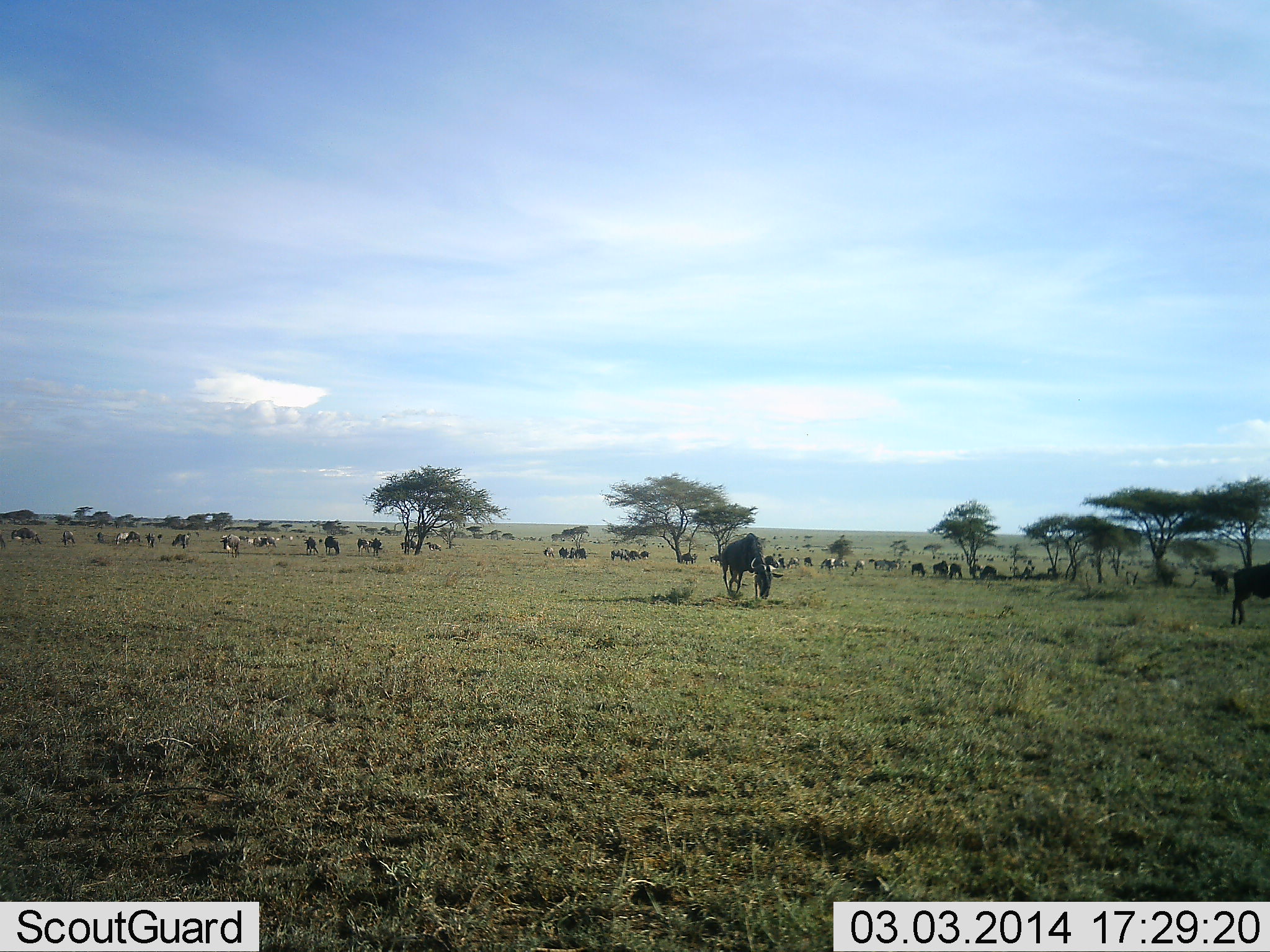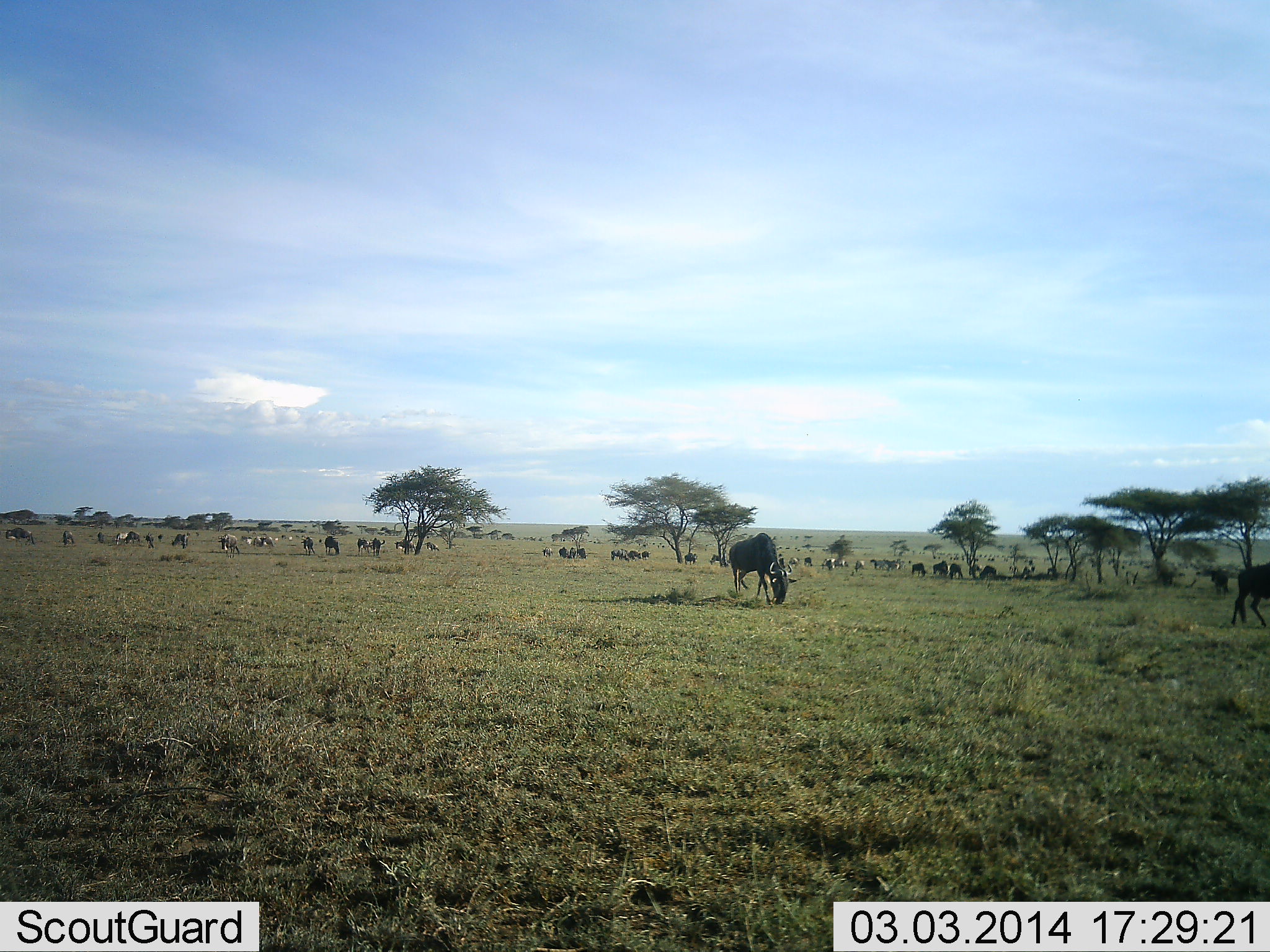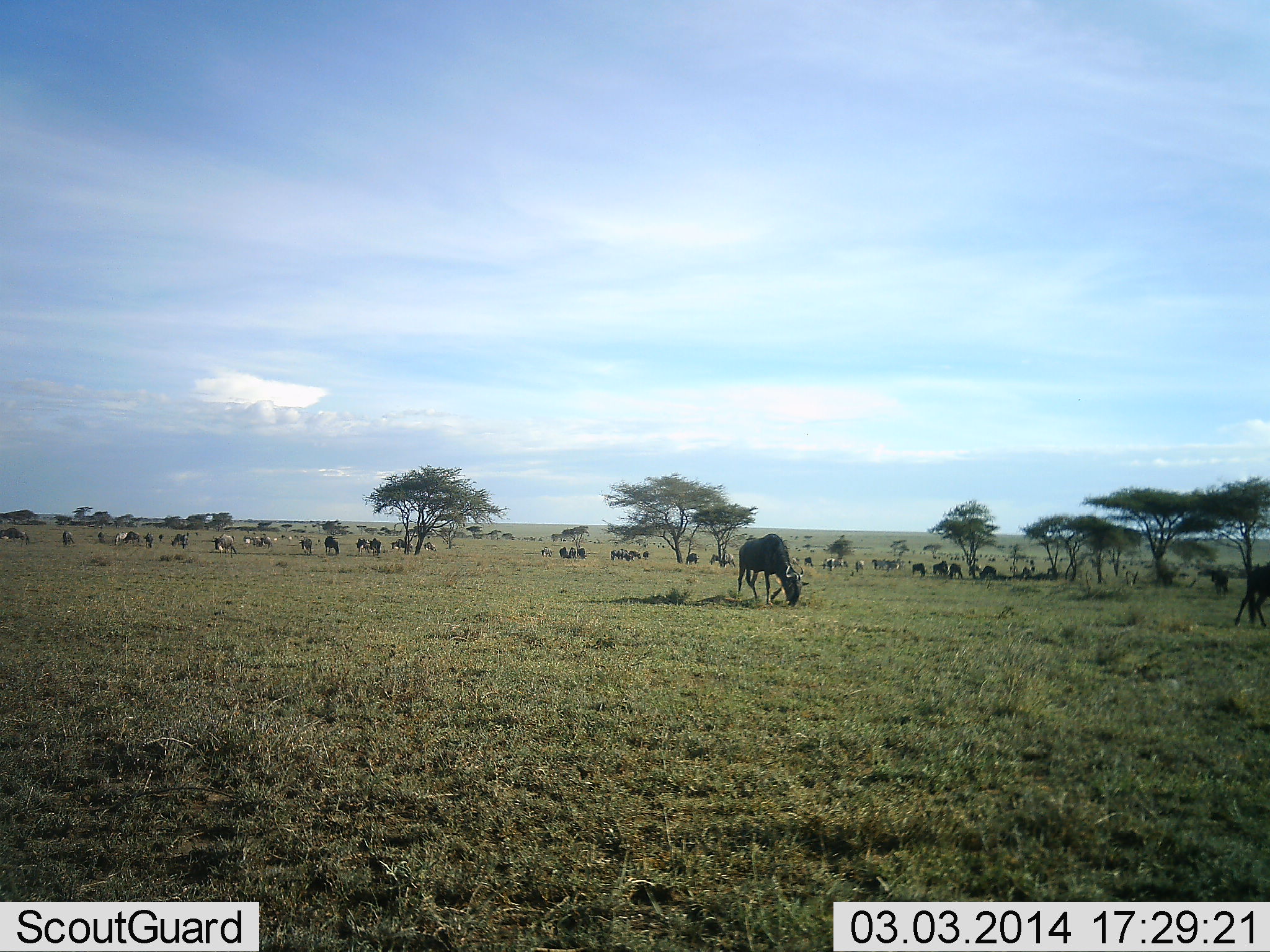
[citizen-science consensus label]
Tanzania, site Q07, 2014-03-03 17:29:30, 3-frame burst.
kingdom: Animalia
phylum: Chordata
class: Mammalia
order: Artiodactyla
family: Bovidae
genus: Connochaetes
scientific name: Connochaetes taurinus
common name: blue wildebeest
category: wildebeest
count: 11-50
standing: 42%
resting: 8%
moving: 42%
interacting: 0%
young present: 0%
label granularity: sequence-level